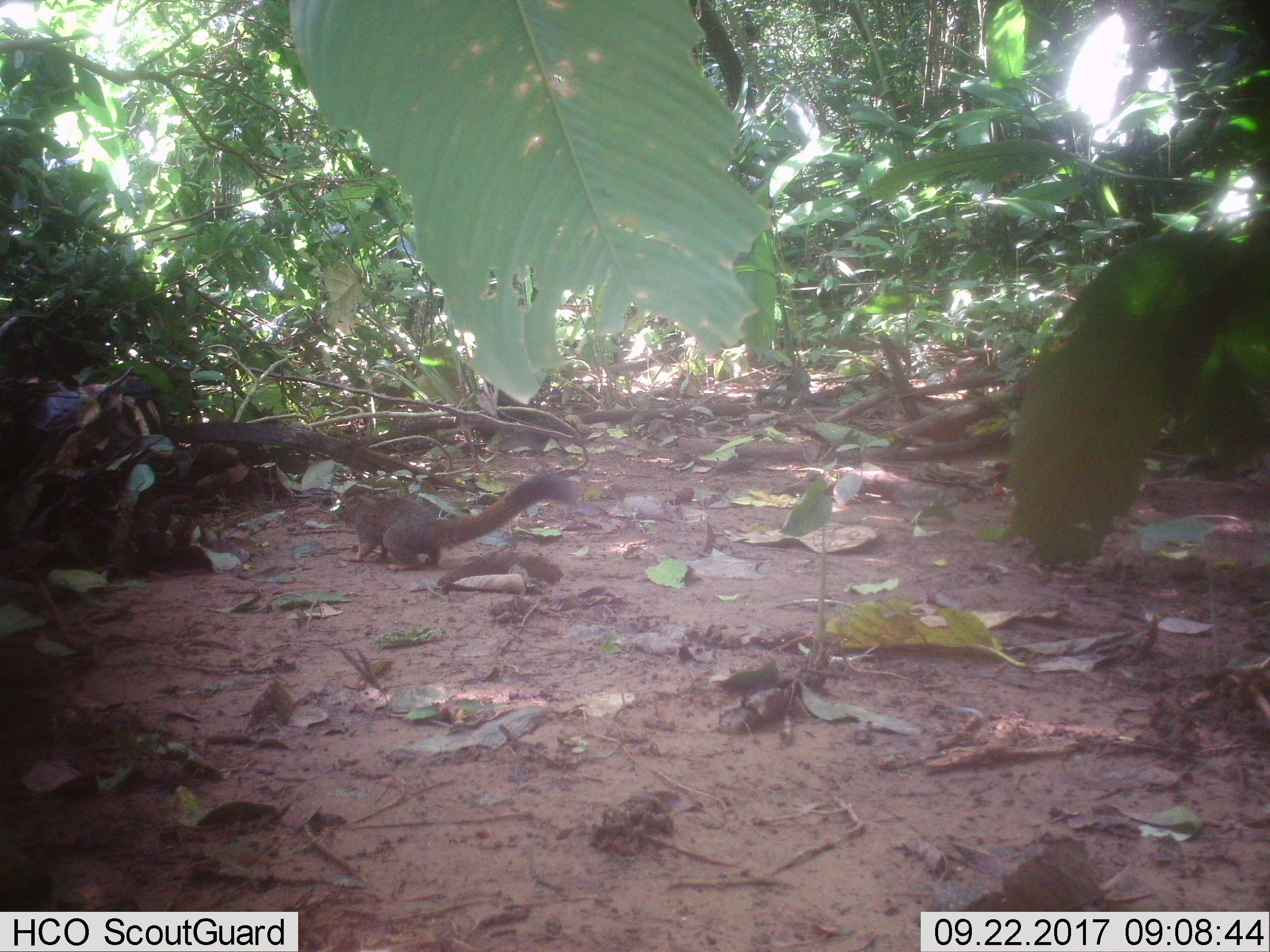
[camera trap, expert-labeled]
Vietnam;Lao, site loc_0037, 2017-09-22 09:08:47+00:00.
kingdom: Animalia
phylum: Chordata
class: Mammalia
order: Rodentia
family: Sciuridae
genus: Callosciurus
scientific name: Callosciurus erythraeus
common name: pallas's squirrel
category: pallass squirrel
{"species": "pallass squirrel (pallas's squirrel) (Callosciurus erythraeus)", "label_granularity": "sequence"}